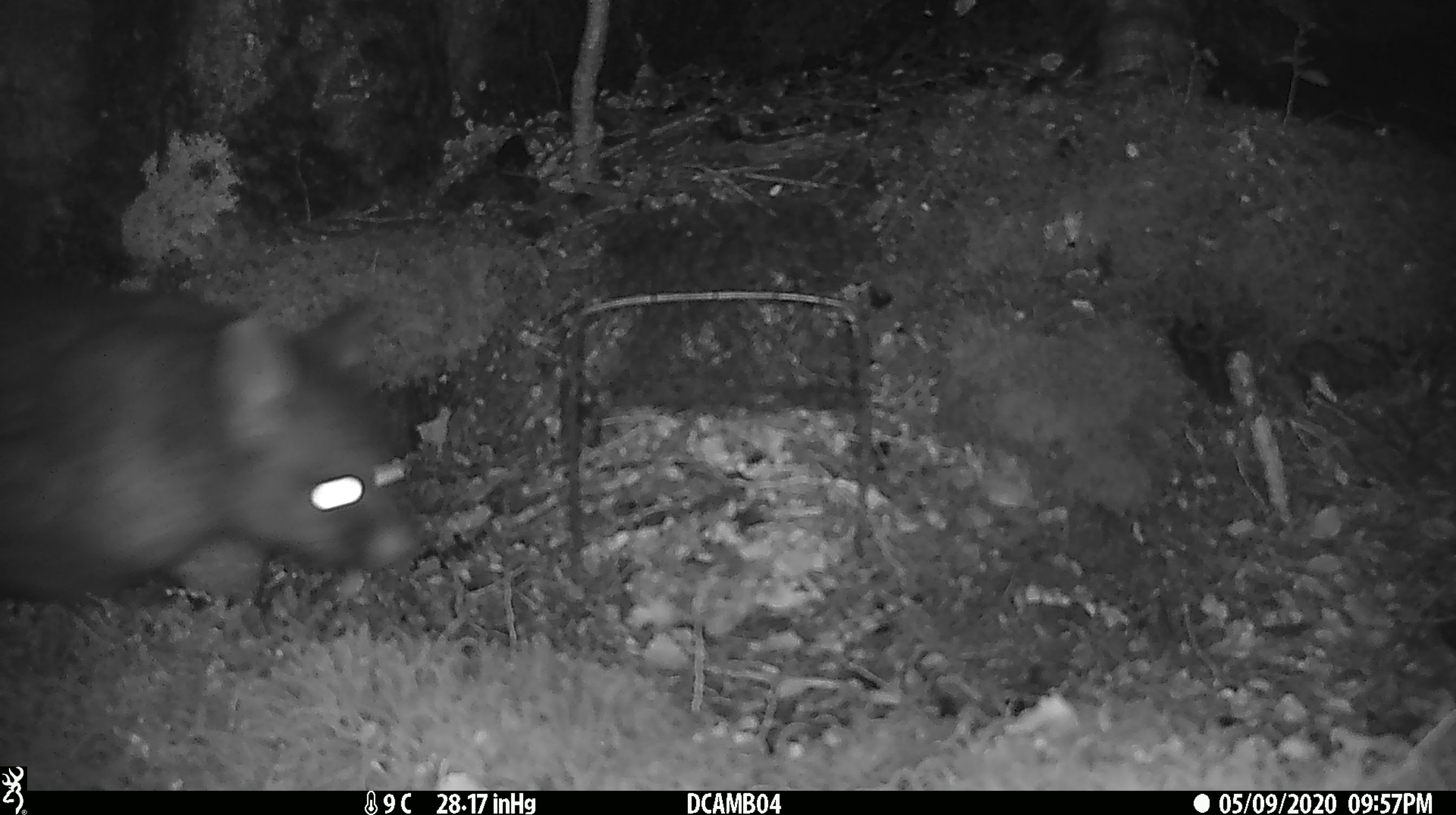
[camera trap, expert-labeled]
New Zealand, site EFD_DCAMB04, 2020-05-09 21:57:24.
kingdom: Animalia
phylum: Chordata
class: Mammalia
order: Diprotodontia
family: Phalangeridae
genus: Trichosurus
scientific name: Trichosurus vulpecula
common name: common brushtail possum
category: possum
Possum (common brushtail possum) (Trichosurus vulpecula).